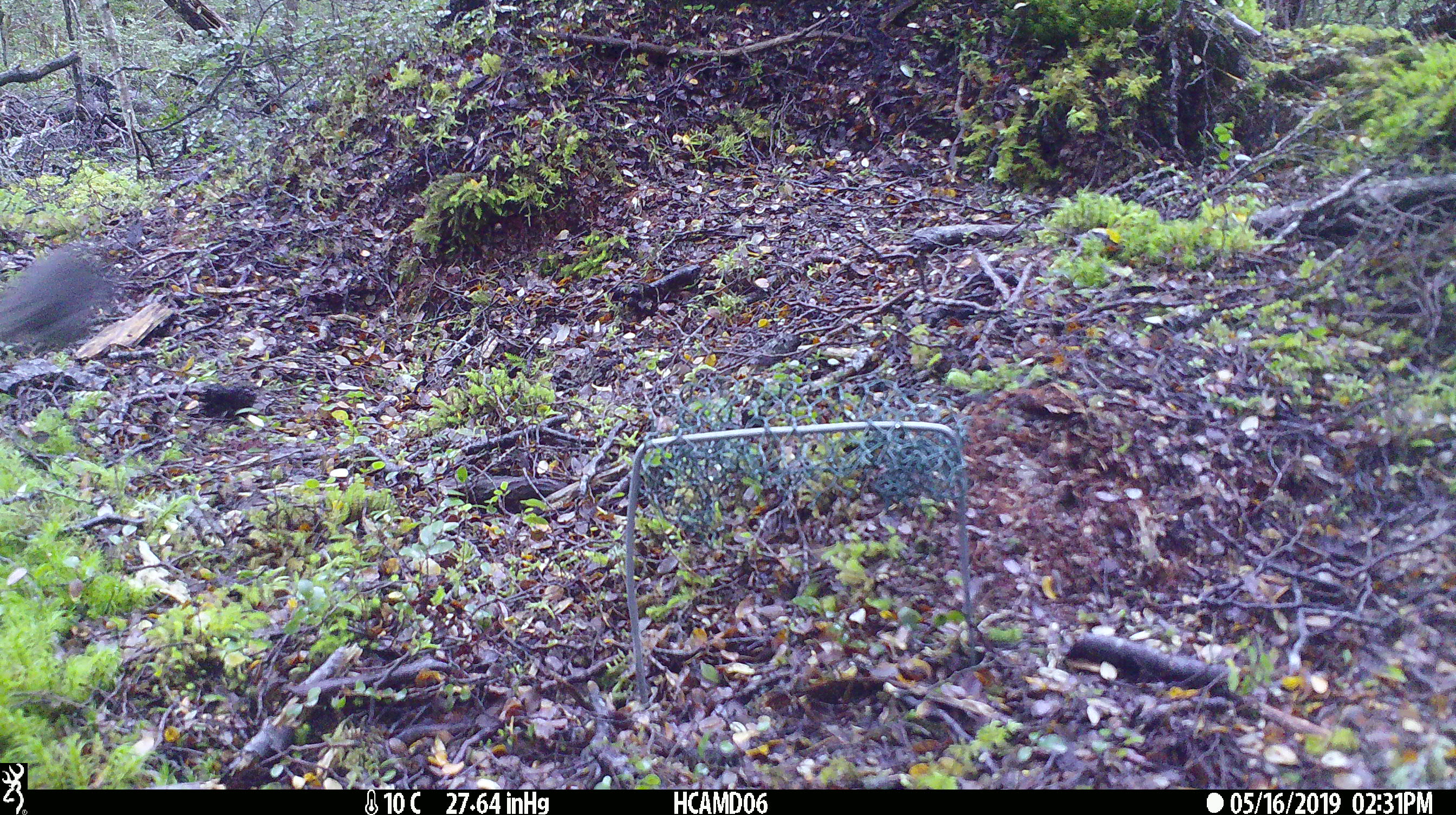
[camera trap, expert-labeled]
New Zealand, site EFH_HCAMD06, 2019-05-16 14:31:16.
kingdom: Animalia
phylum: Chordata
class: Aves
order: Passeriformes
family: Petroicidae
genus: Petroica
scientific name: Petroica australis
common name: new zealand robin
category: robin